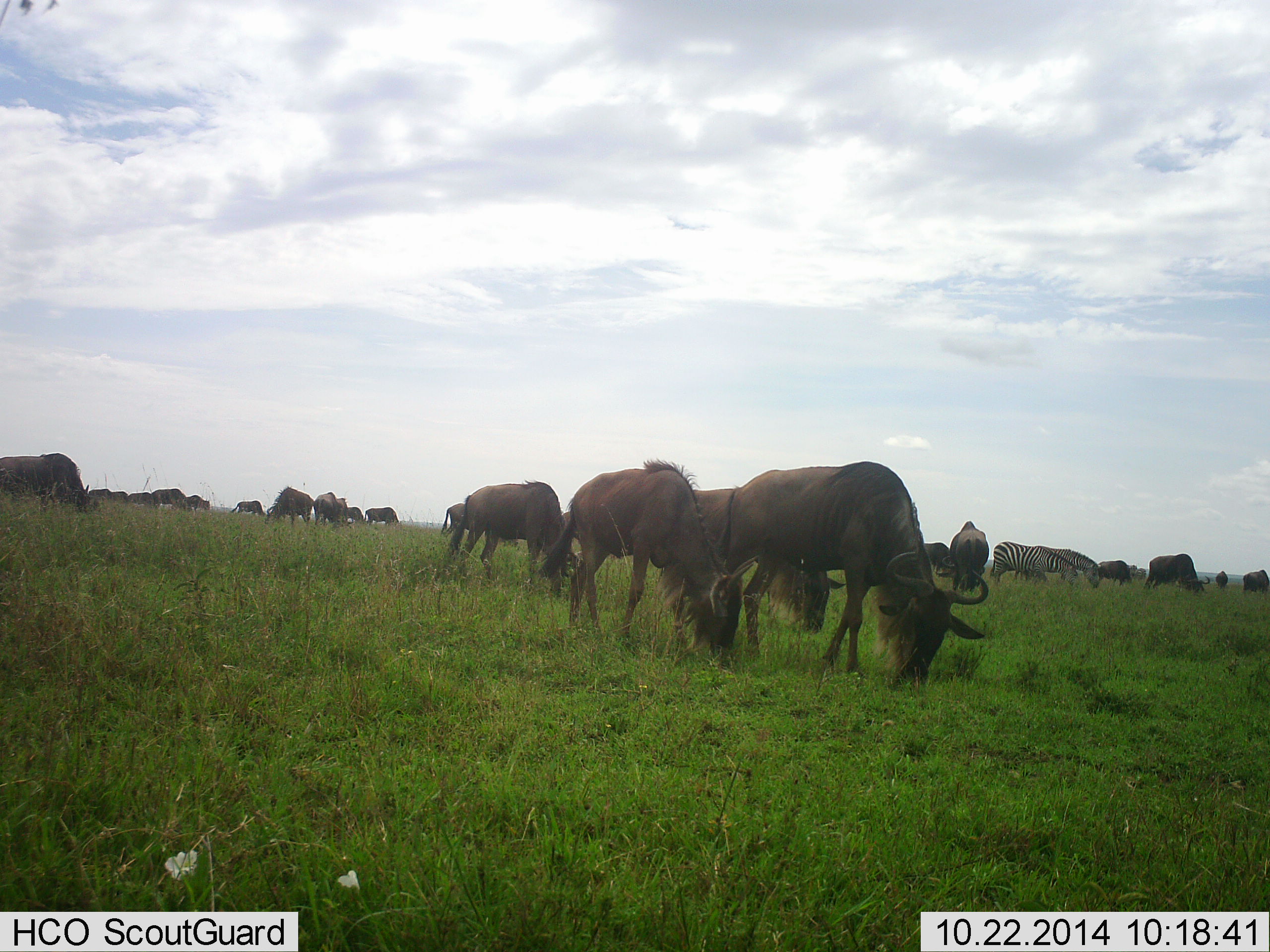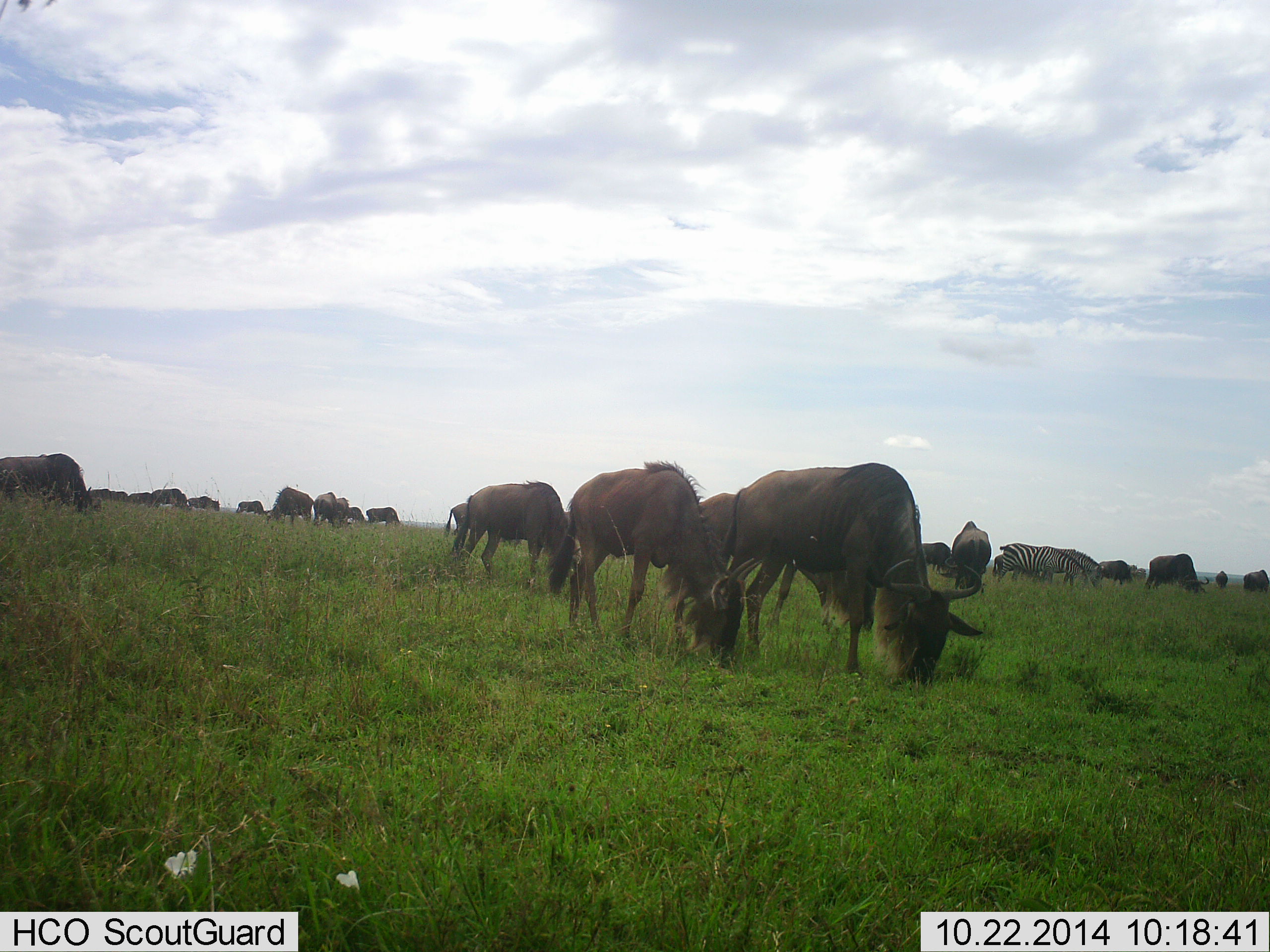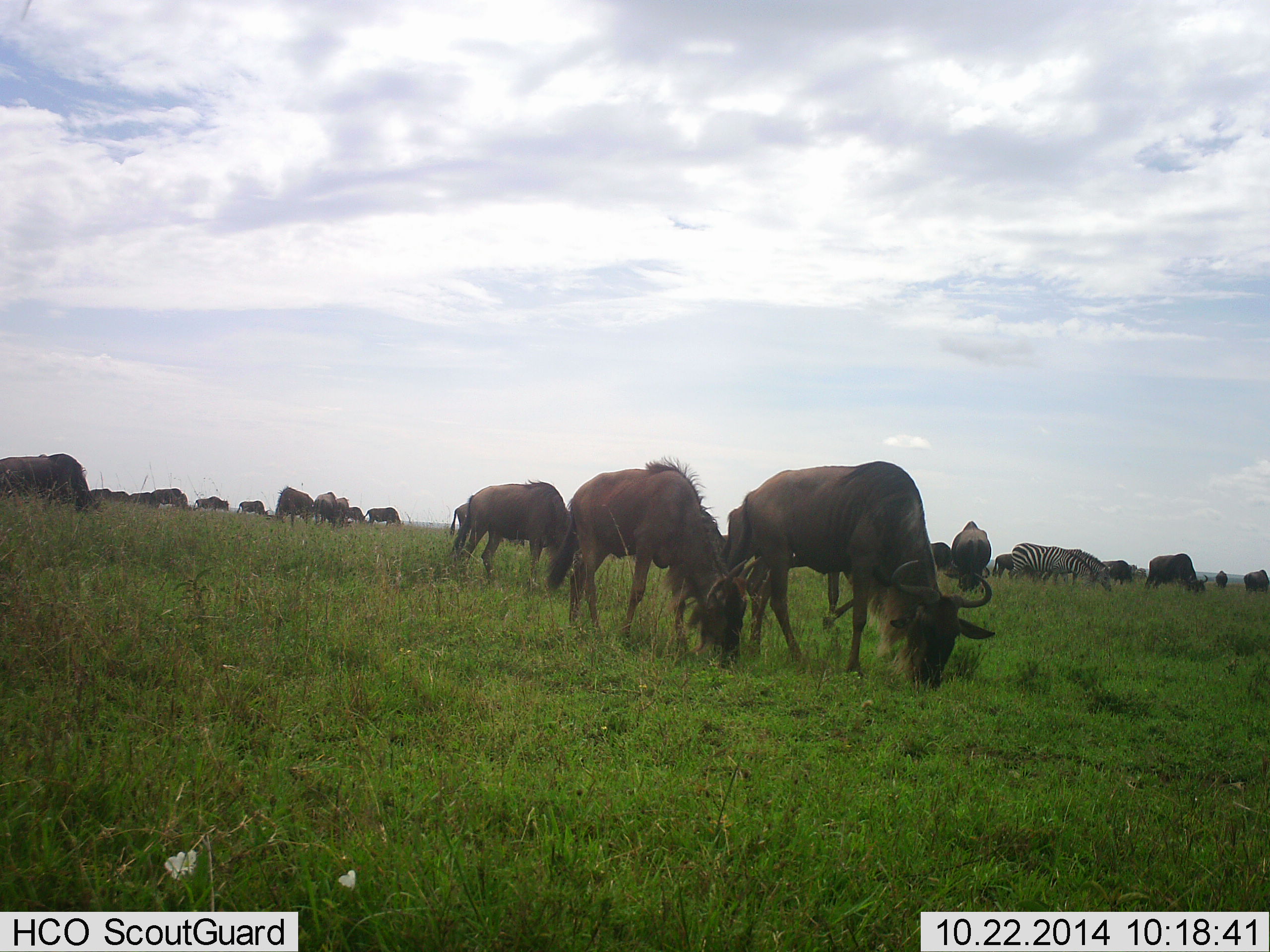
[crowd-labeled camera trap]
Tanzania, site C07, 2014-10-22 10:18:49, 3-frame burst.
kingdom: Animalia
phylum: Chordata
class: Mammalia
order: Artiodactyla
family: Bovidae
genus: Connochaetes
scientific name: Connochaetes taurinus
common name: blue wildebeest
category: wildebeest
Wildebeest (blue wildebeest) (Connochaetes taurinus), count 11-50. Behavior (volunteer vote fractions): standing 36%, resting 9%, moving 36%, interacting 9%. Young present (vote fraction): 0%. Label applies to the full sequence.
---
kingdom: Animalia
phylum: Chordata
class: Mammalia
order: Perissodactyla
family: Equidae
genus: Equus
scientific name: Equus quagga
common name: plains zebra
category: zebra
Zebra (plains zebra) (Equus quagga), count 2. Behavior (volunteer vote fractions): standing 30%, resting 0%, moving 20%, interacting 0%. Young present (vote fraction): 0%. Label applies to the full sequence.